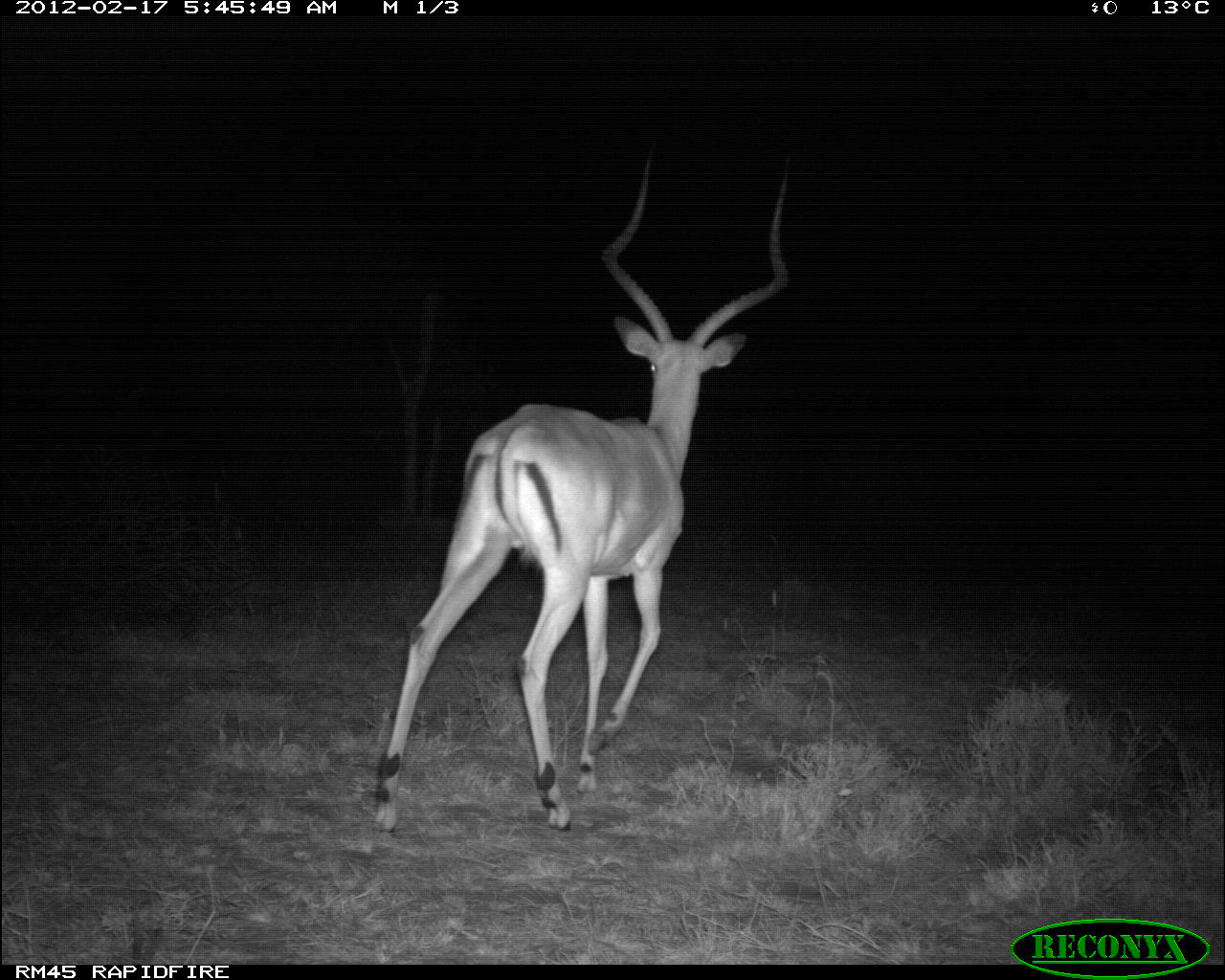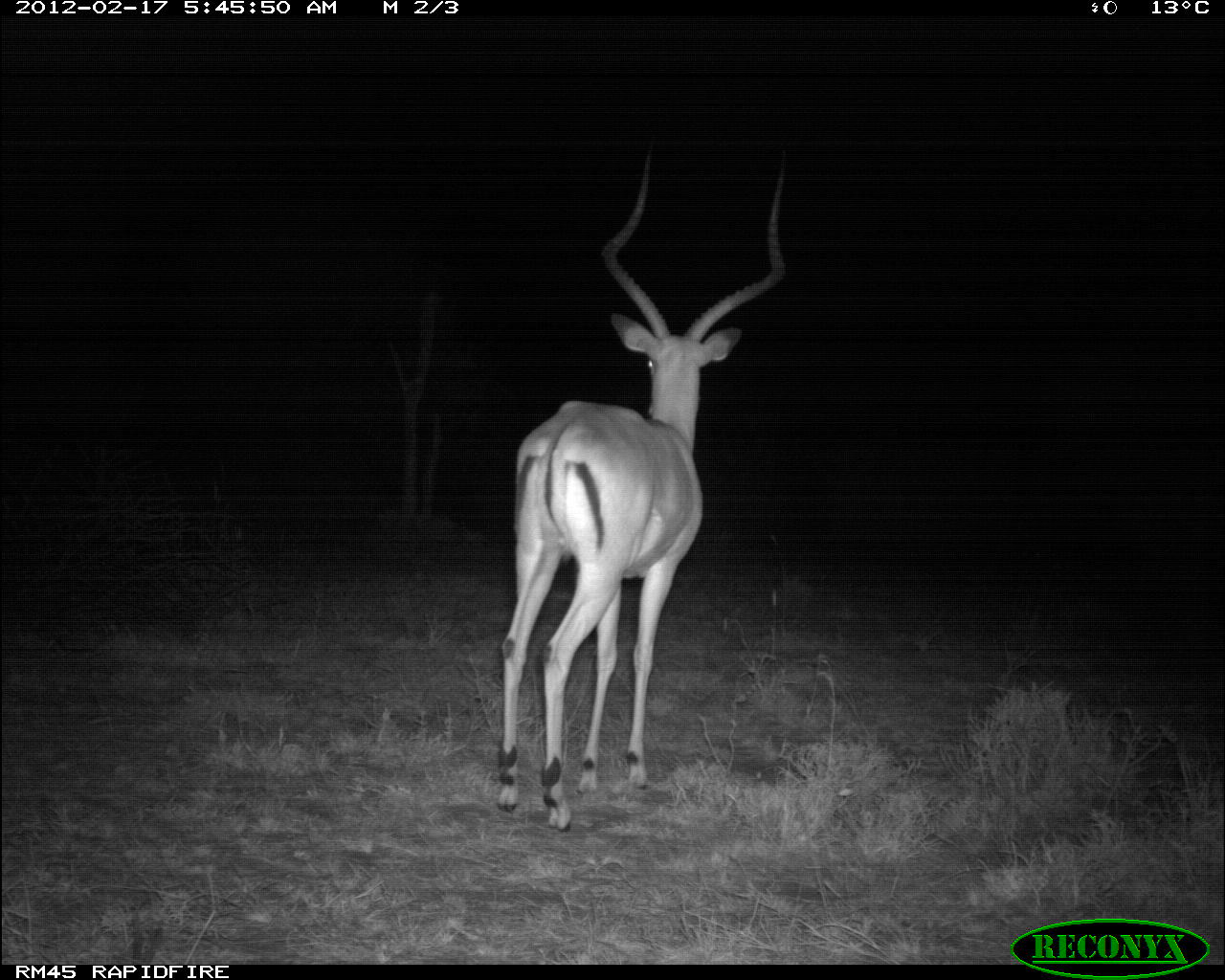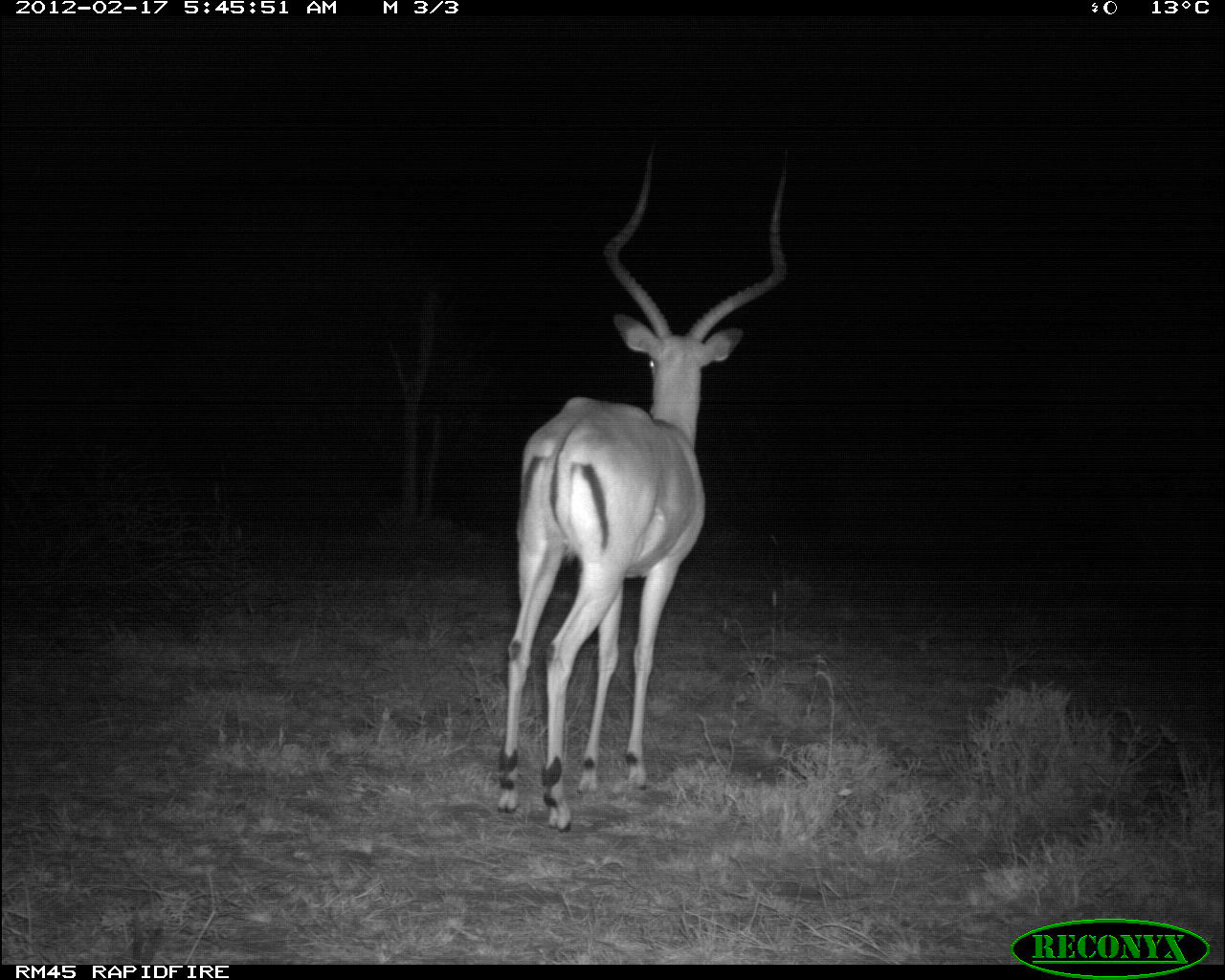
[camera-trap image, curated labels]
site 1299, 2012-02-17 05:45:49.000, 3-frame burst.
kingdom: Animalia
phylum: Chordata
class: Mammalia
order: Artiodactyla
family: Bovidae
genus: Aepyceros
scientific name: Aepyceros melampus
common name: impala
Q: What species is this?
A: Aepyceros melampus (impala).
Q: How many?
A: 1.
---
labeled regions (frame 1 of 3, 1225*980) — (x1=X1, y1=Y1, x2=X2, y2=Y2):
aepyceros melampus: (x1=374, y1=137, x2=792, y2=830)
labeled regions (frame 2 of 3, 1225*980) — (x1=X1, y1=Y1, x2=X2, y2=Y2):
aepyceros melampus: (x1=493, y1=126, x2=788, y2=833)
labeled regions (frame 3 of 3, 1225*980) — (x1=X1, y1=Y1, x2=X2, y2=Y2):
aepyceros melampus: (x1=494, y1=126, x2=788, y2=832)